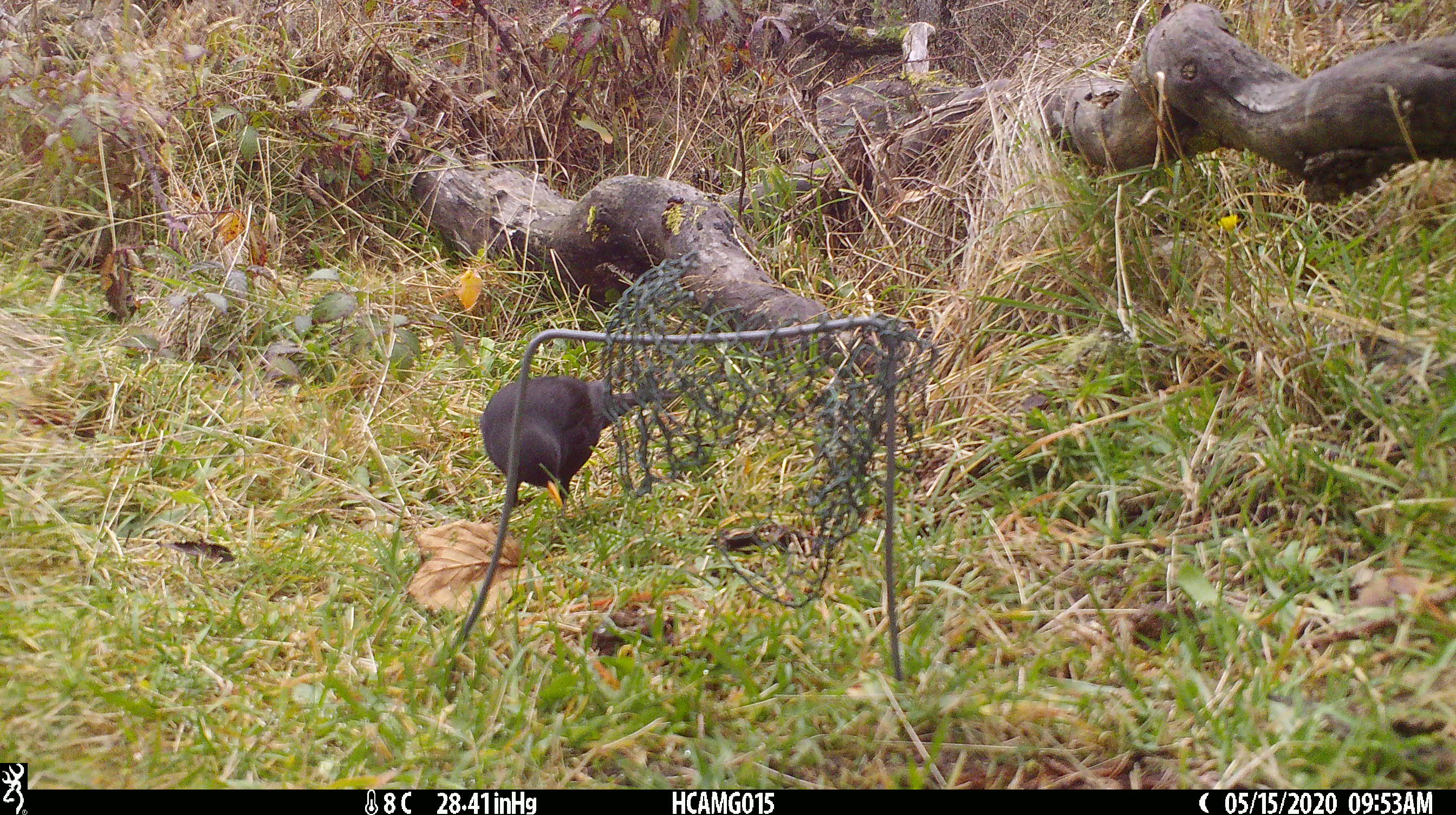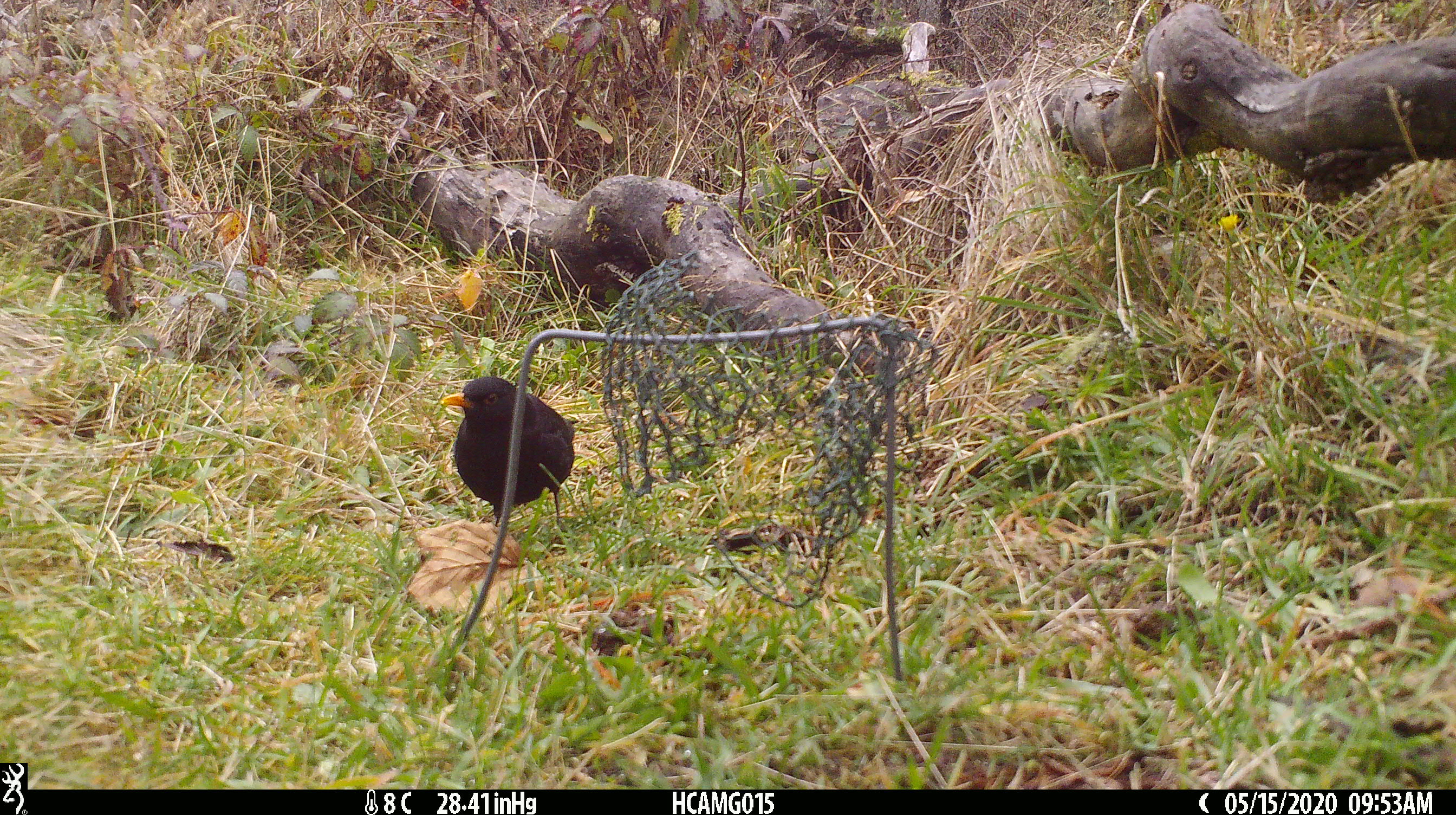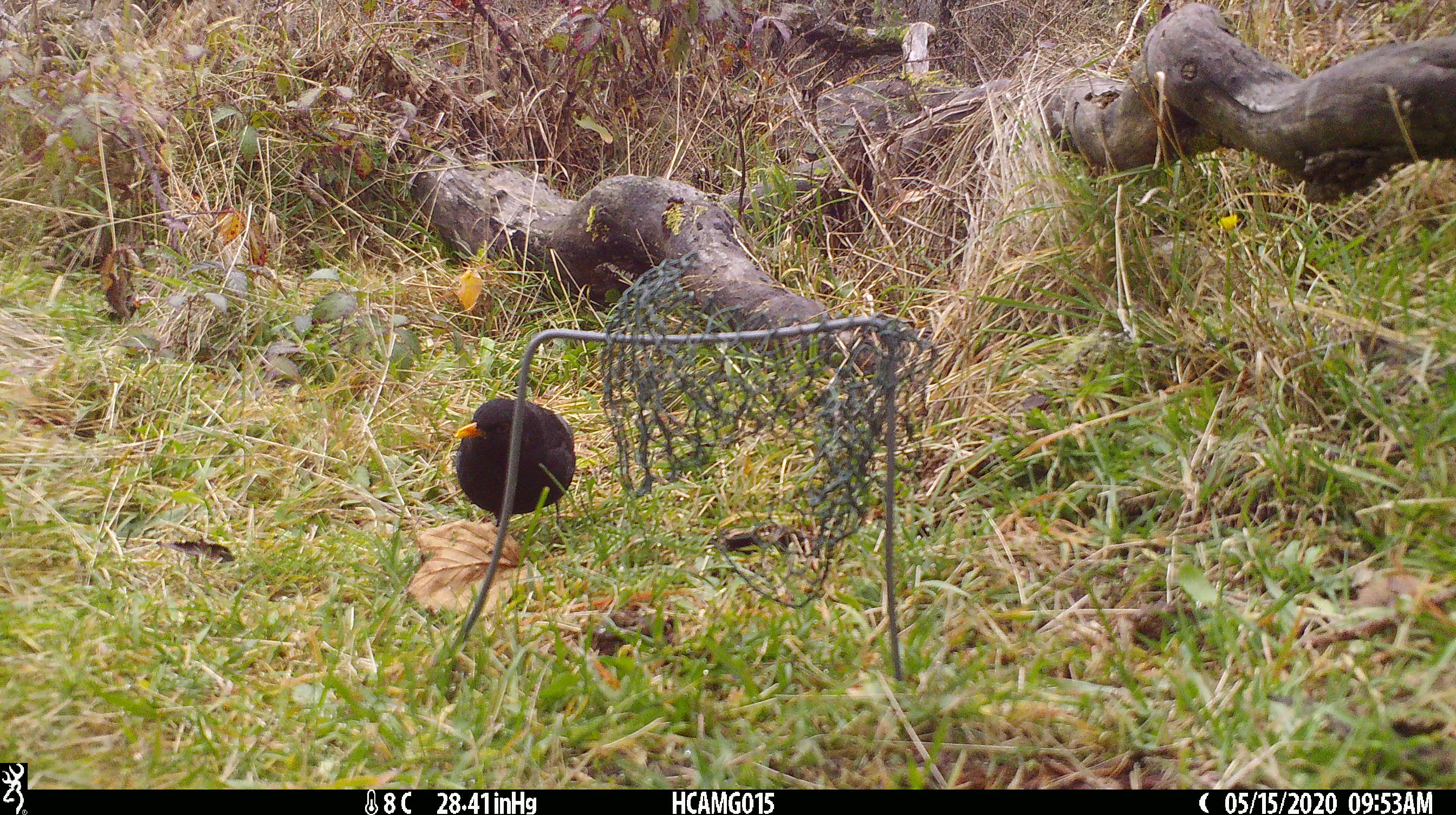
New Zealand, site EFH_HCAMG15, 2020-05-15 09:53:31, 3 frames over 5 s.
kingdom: Animalia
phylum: Chordata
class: Aves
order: Passeriformes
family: Turdidae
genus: Turdus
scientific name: Turdus merula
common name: eurasian blackbird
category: blackbird